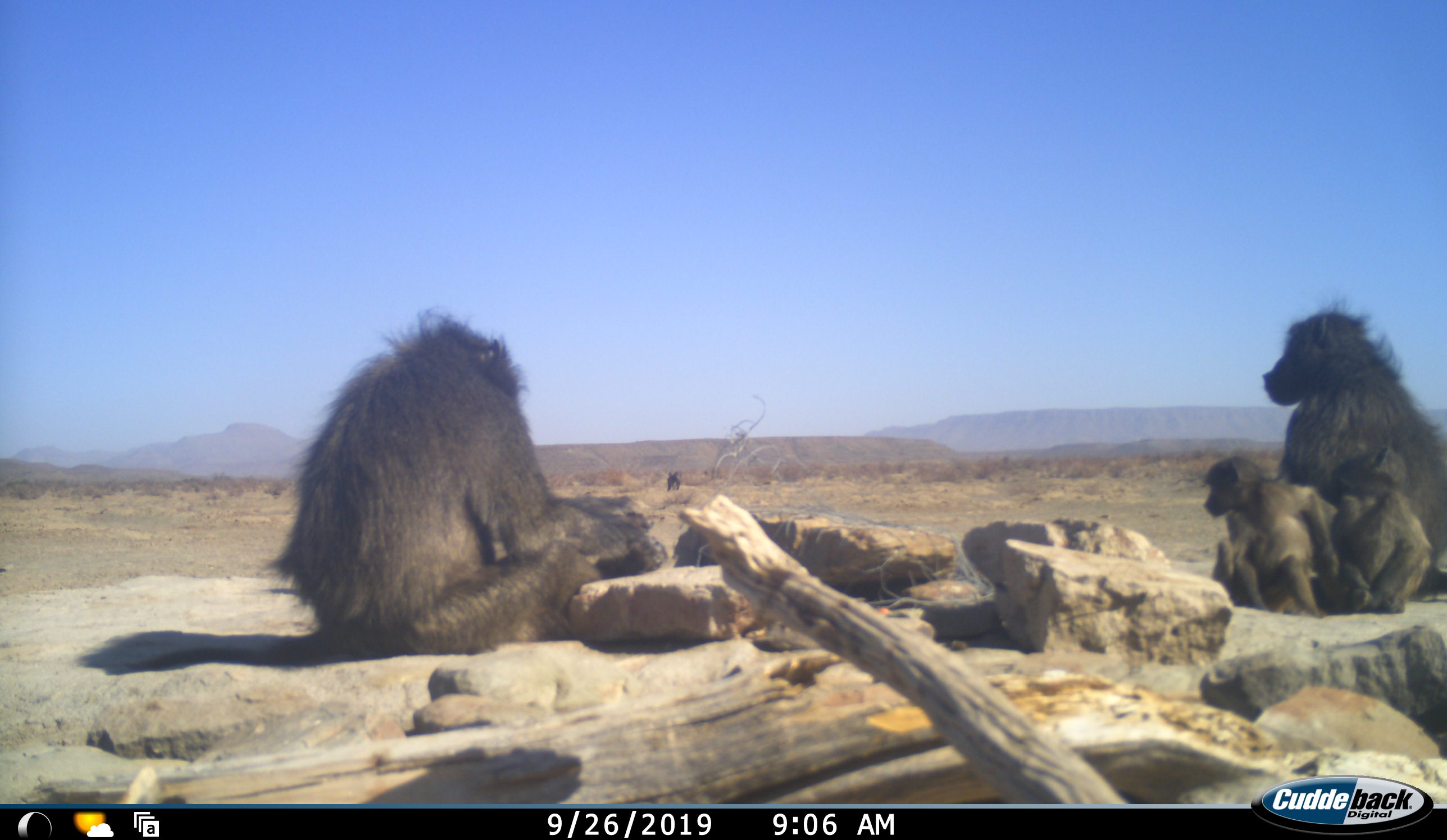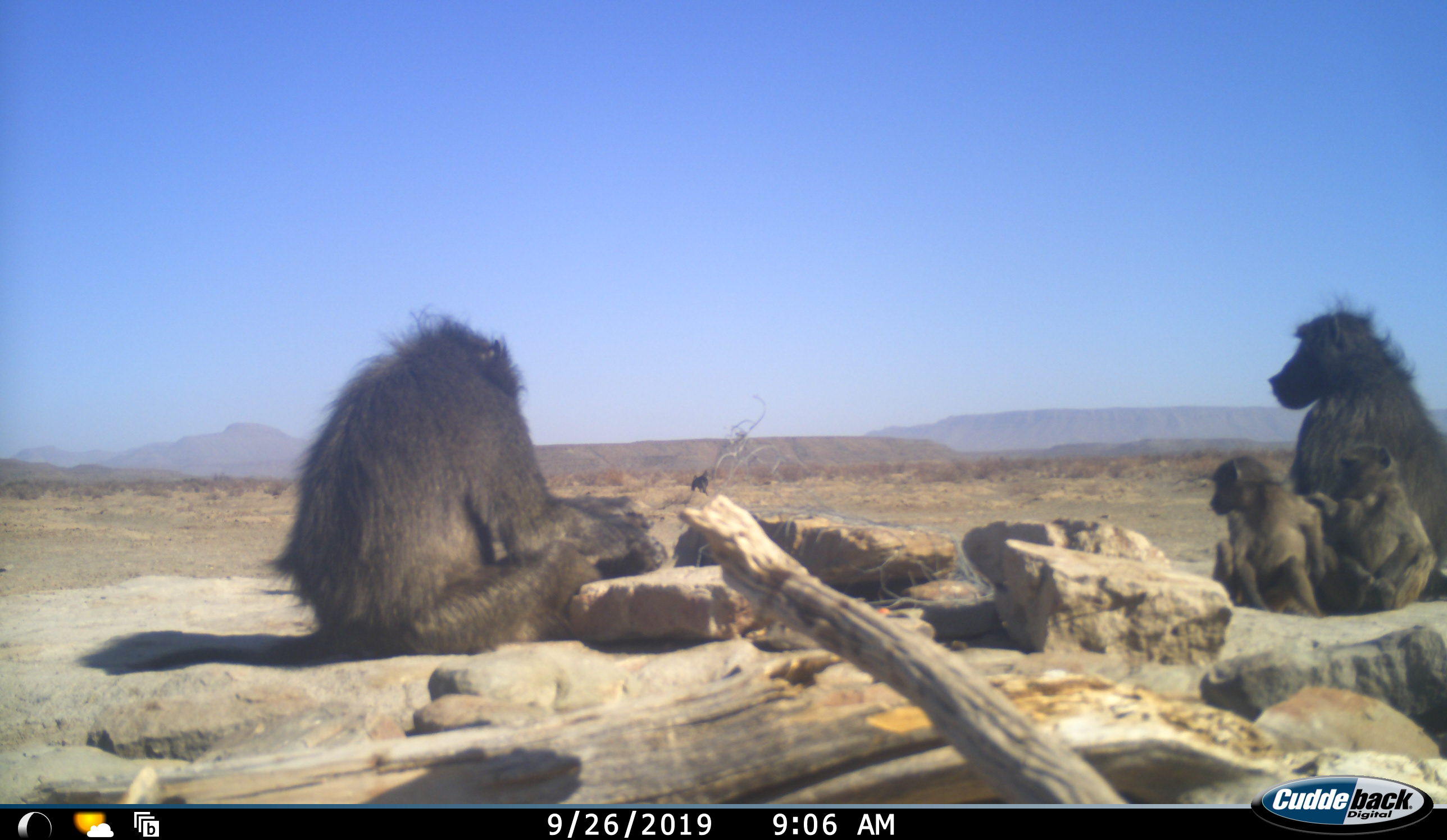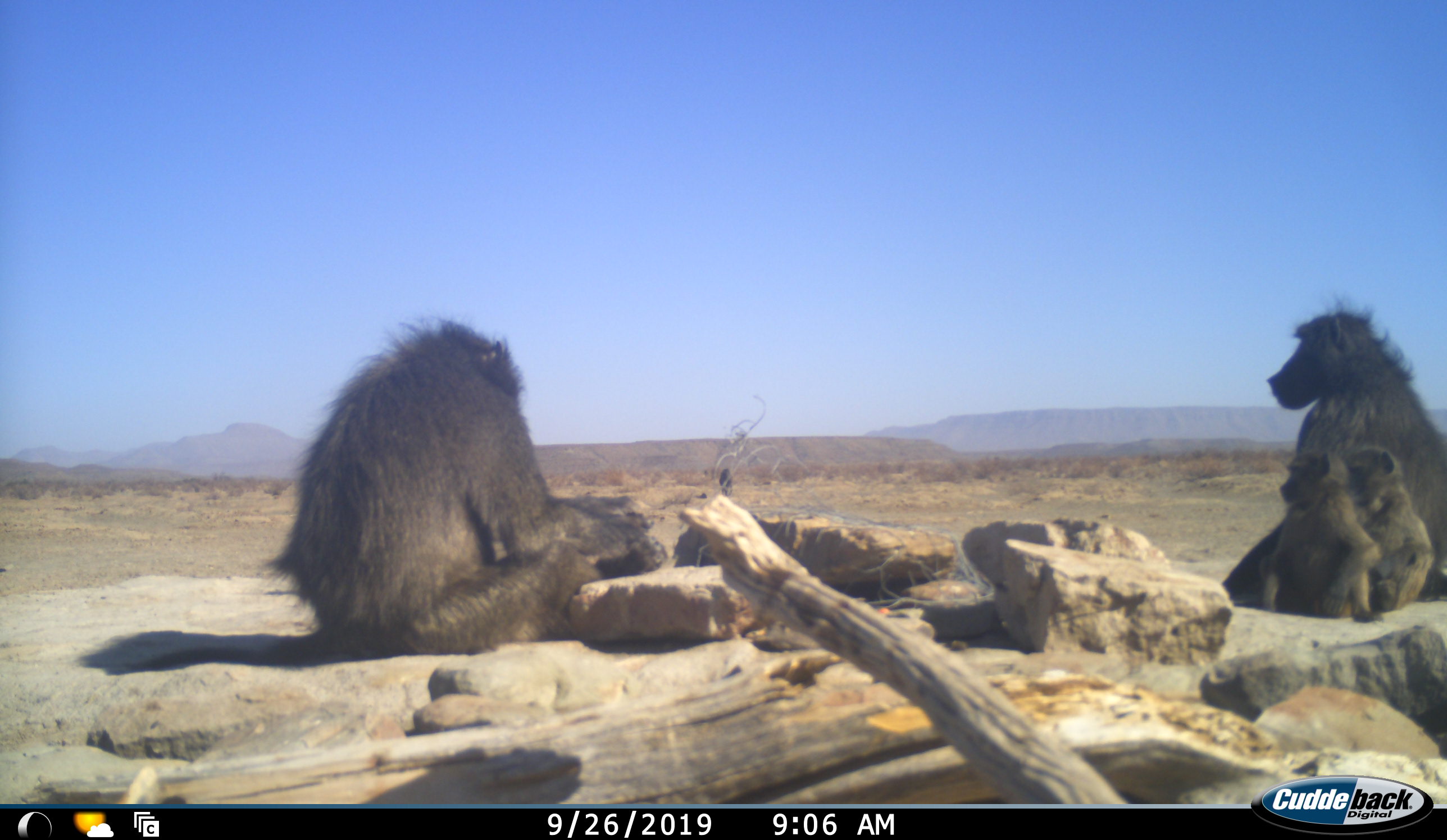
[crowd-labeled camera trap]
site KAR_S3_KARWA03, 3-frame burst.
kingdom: Animalia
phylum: Chordata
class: Mammalia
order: Primates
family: Cercopithecidae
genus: Papio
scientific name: Papio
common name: baboon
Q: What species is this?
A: Baboon (Papio).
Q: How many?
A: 5.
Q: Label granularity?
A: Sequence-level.